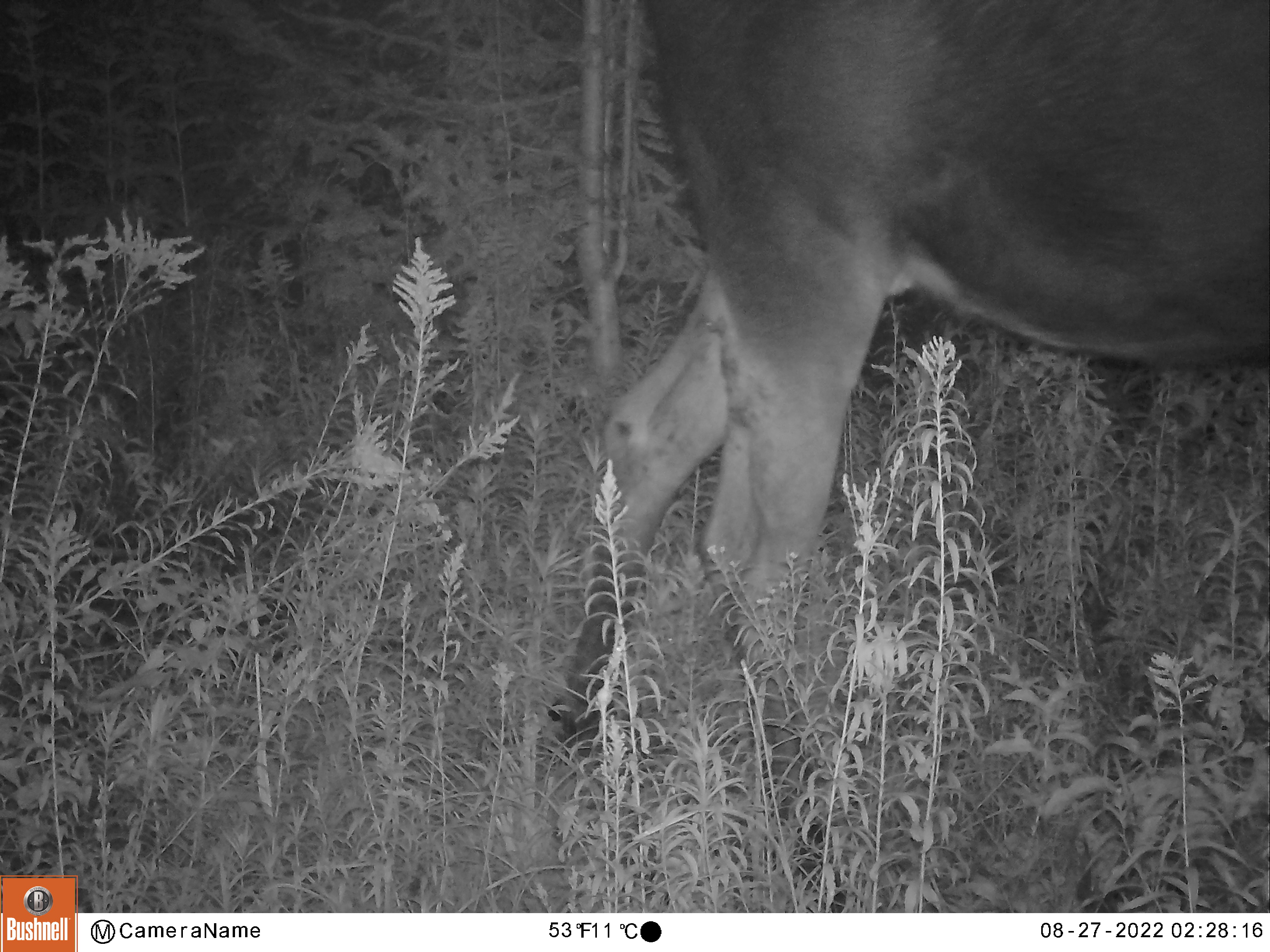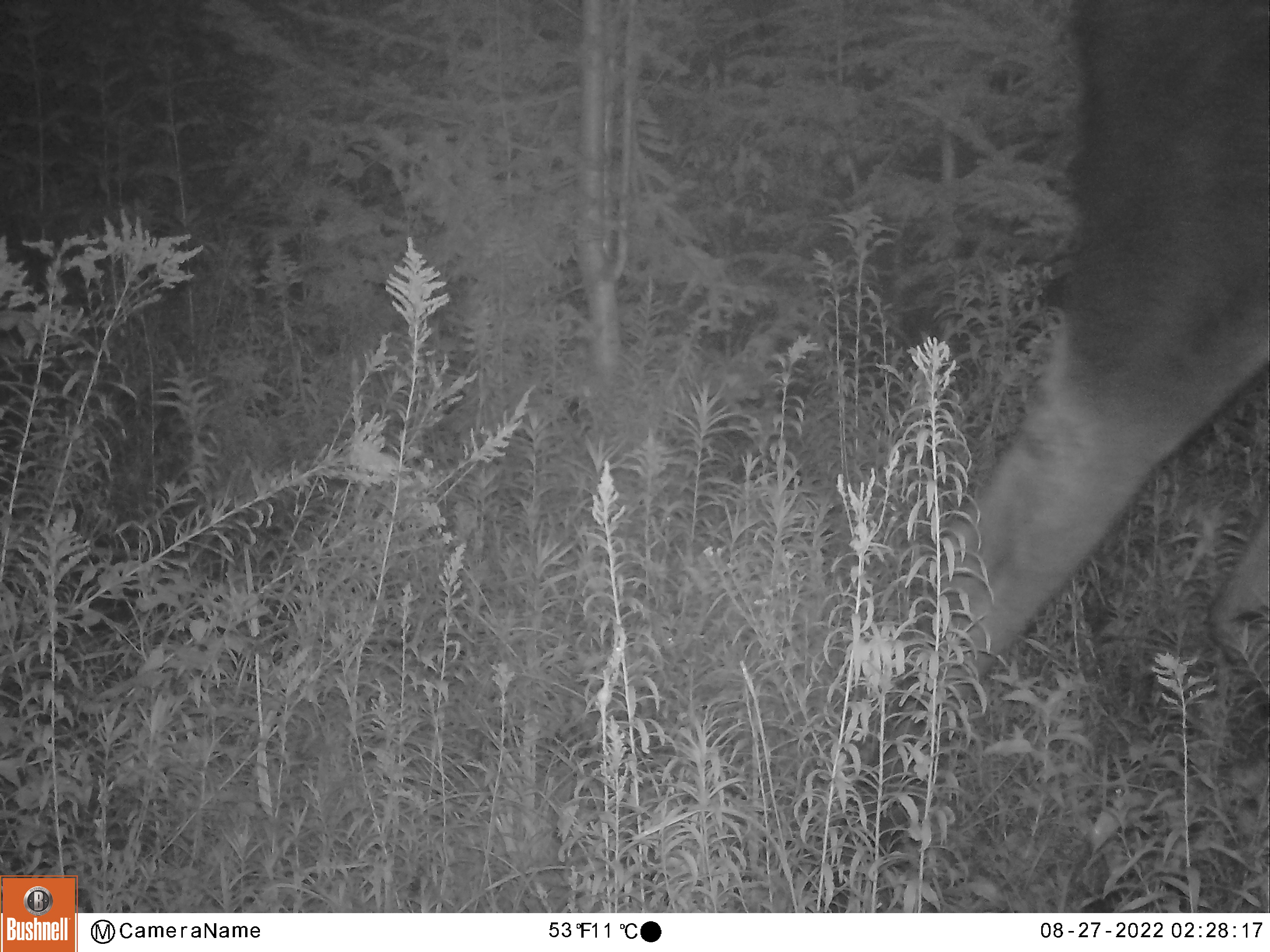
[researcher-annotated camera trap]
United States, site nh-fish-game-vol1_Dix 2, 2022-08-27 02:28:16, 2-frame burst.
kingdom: Animalia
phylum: Chordata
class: Mammalia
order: Artiodactyla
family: Cervidae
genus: Alces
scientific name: Alces alces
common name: moose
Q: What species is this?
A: Moose (Alces alces).